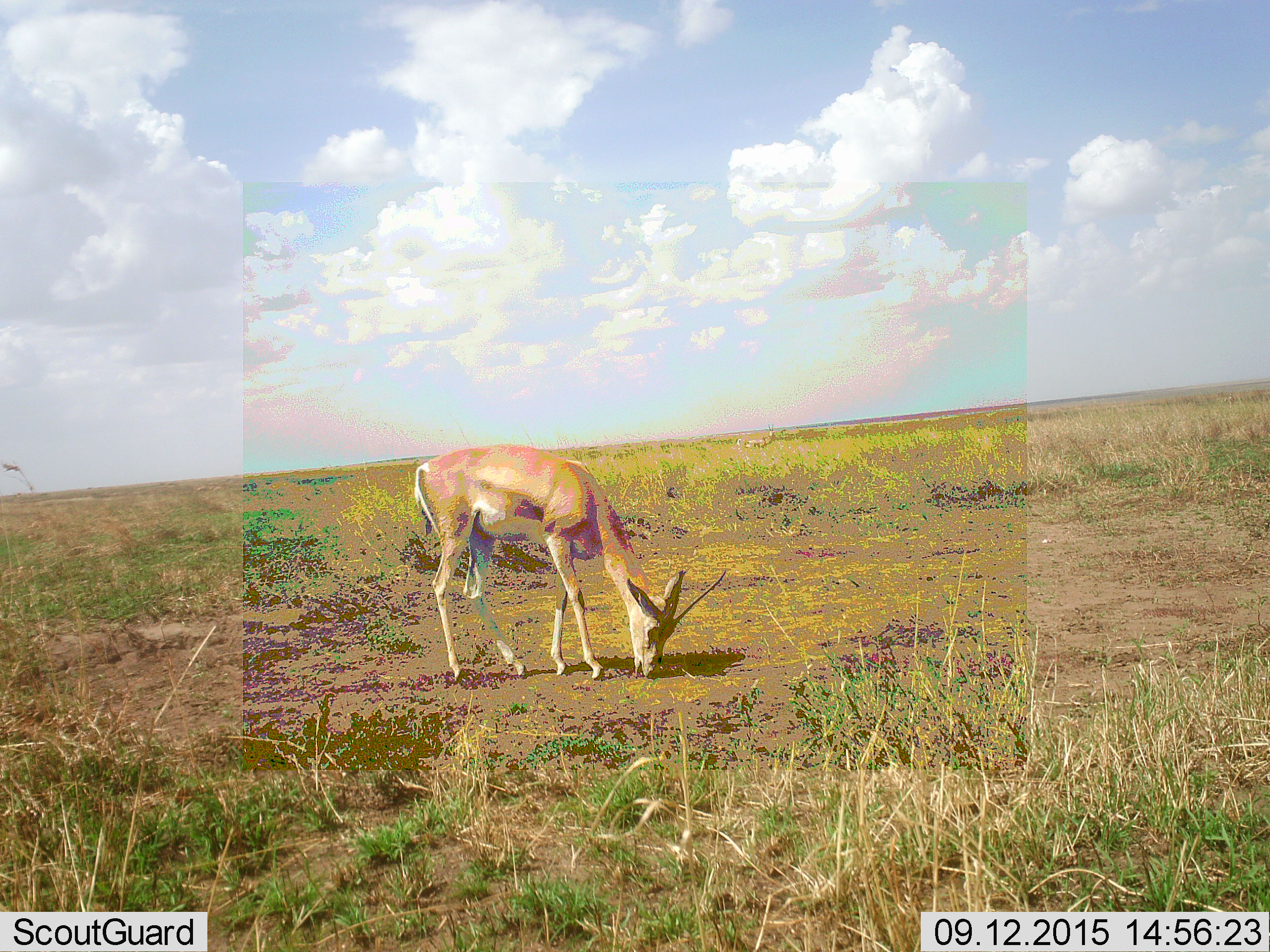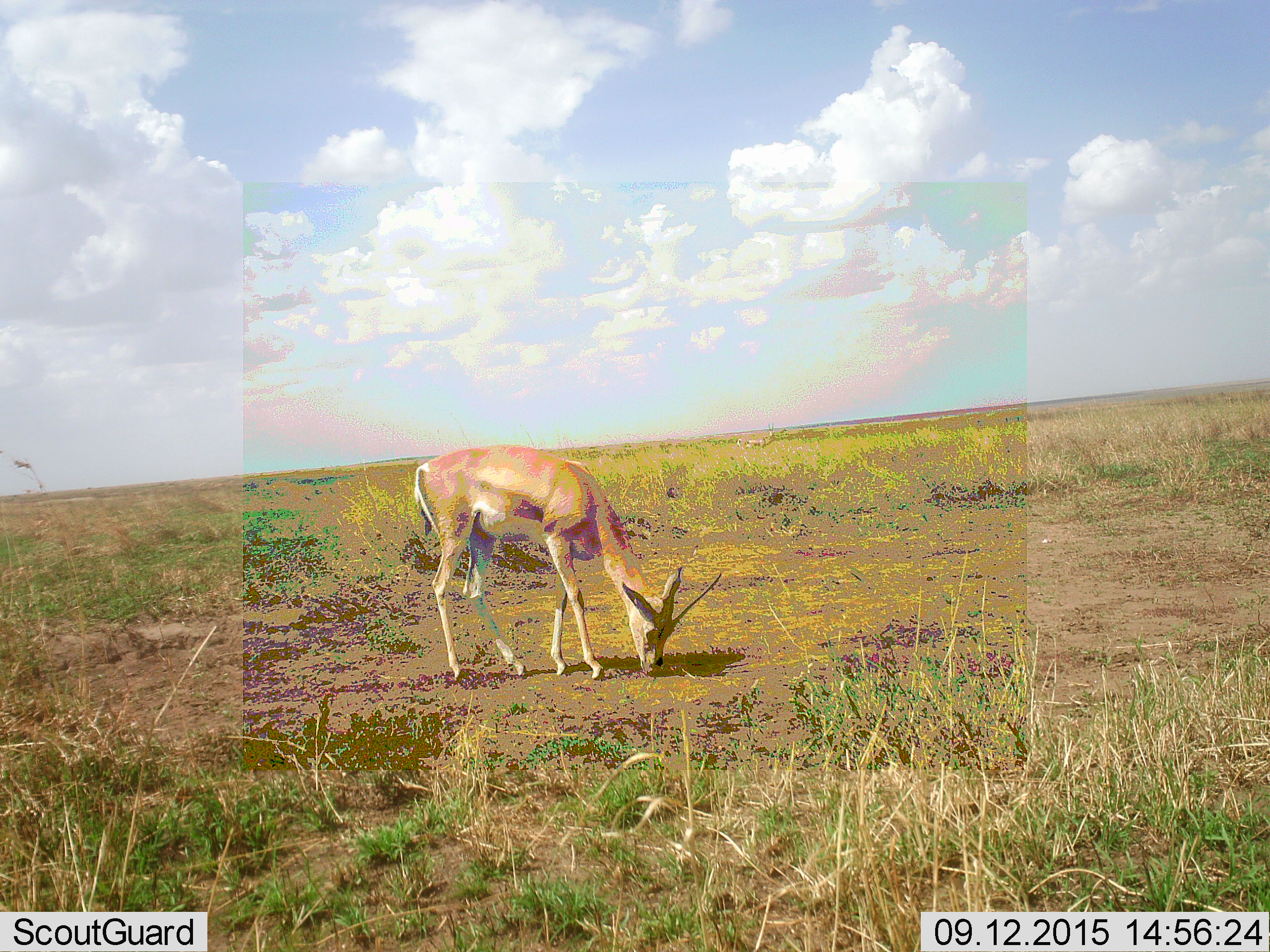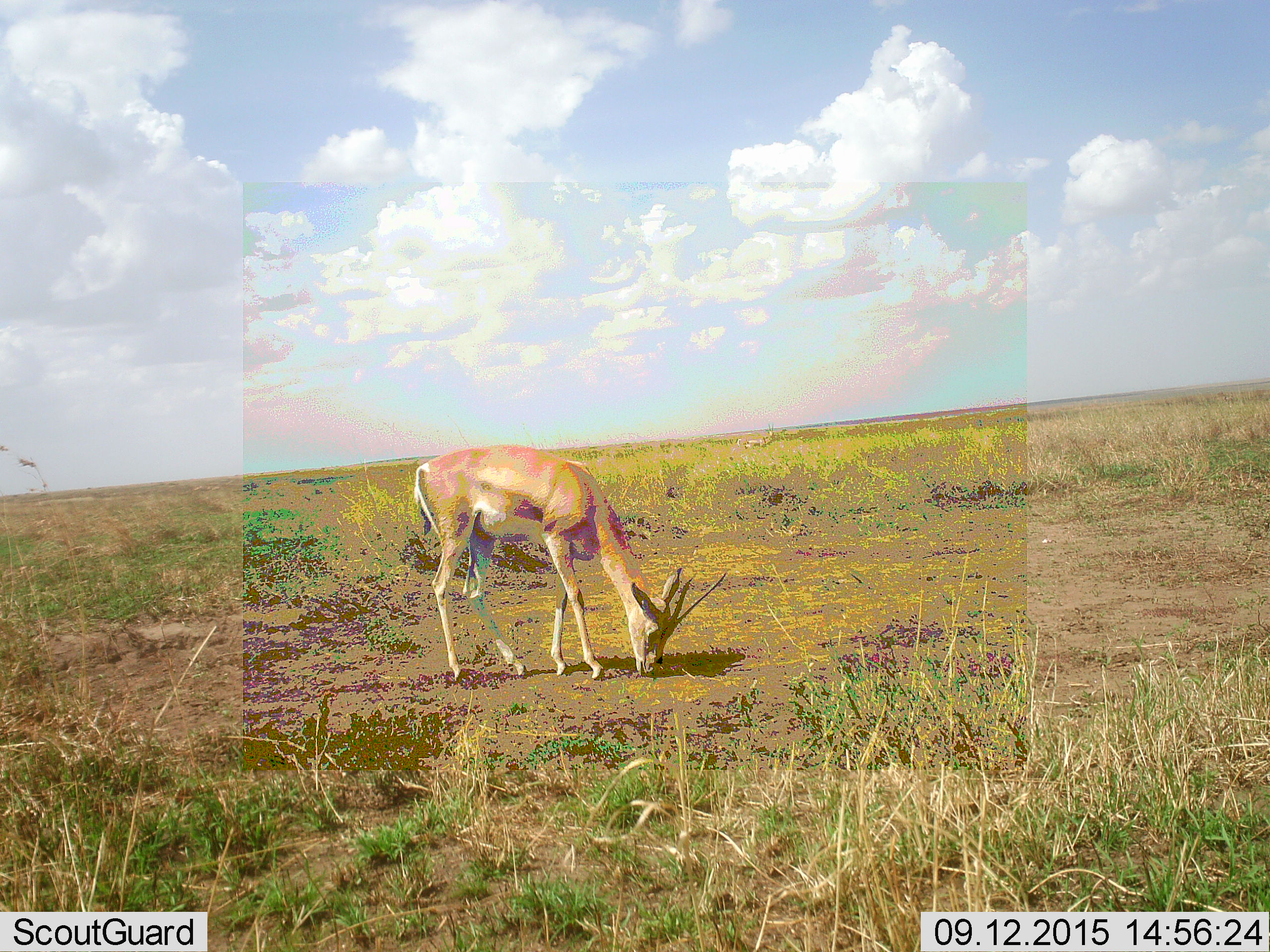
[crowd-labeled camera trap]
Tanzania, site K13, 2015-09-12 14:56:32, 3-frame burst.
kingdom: Animalia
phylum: Chordata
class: Mammalia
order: Artiodactyla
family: Bovidae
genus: Nanger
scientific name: Nanger granti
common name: grant's gazelle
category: gazellegrants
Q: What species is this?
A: Gazellegrants (grant's gazelle) (Nanger granti).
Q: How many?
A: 1.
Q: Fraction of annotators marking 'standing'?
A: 33%.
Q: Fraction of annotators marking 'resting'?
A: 0%.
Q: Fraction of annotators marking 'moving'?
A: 0%.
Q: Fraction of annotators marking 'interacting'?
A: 0%.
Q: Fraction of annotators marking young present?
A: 0%.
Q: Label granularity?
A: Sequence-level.